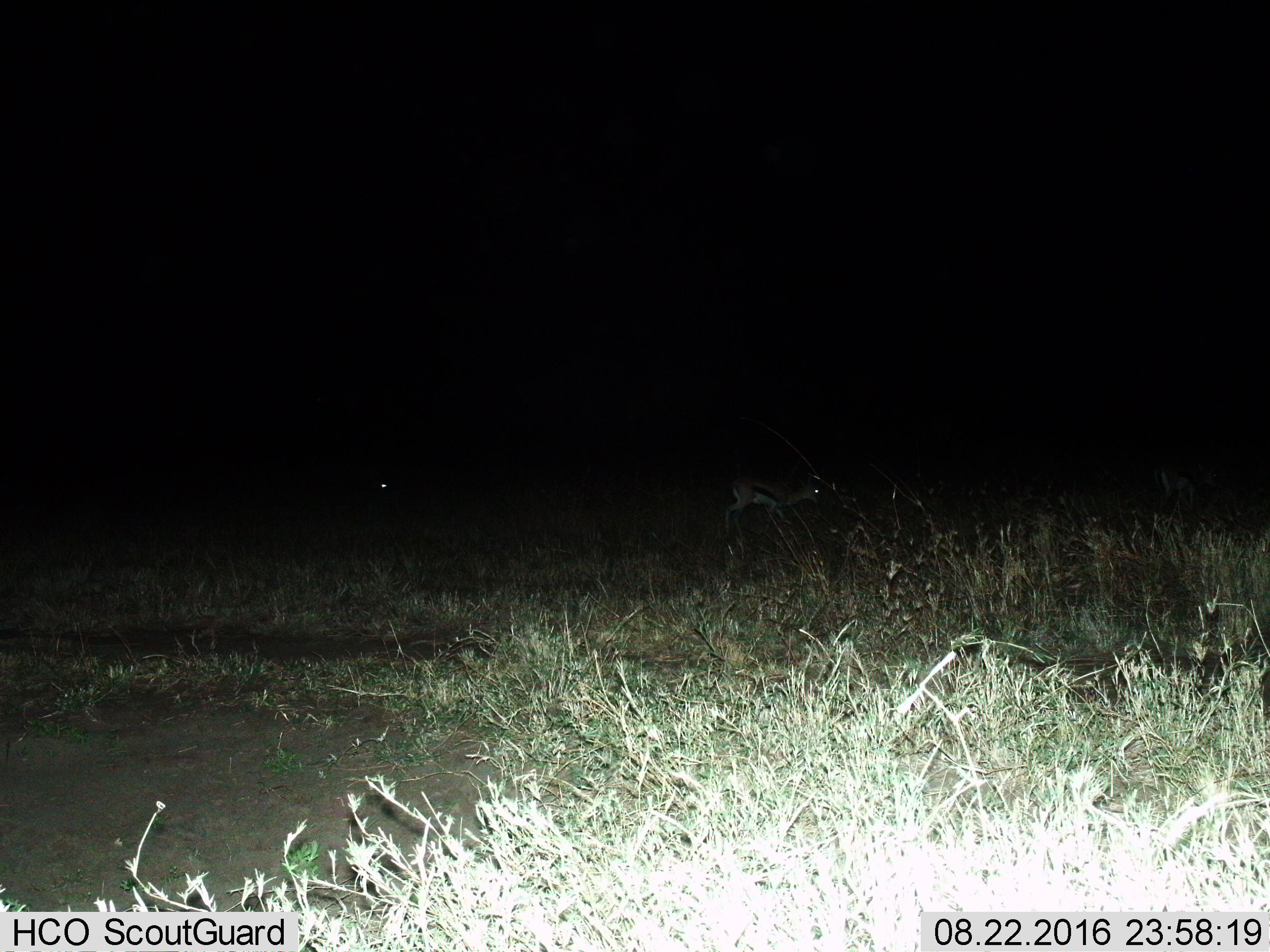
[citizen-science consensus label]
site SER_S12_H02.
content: unidentified animal